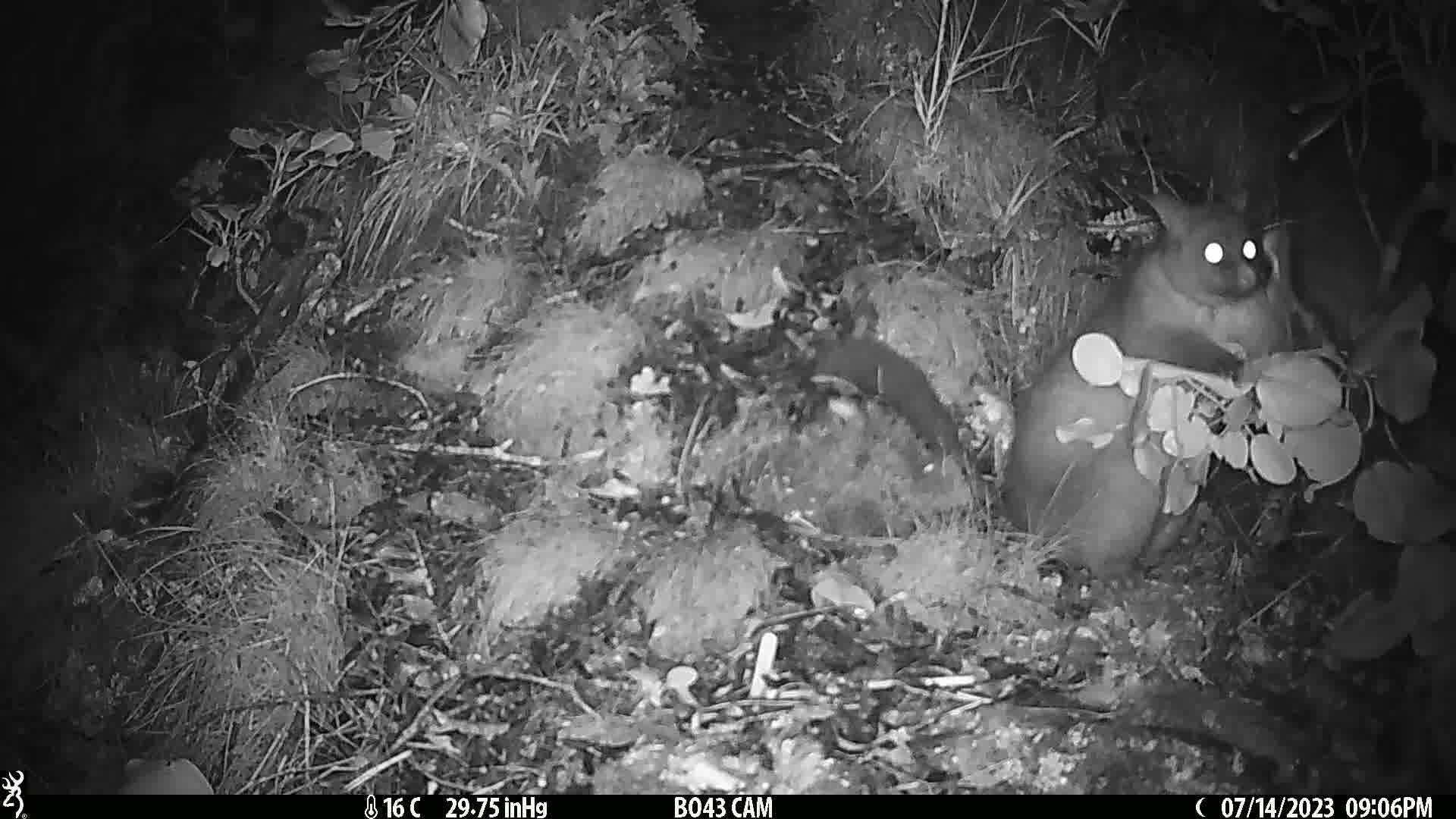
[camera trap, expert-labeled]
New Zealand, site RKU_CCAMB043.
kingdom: Animalia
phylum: Chordata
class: Mammalia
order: Diprotodontia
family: Phalangeridae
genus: Trichosurus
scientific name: Trichosurus vulpecula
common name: common brushtail possum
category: possum